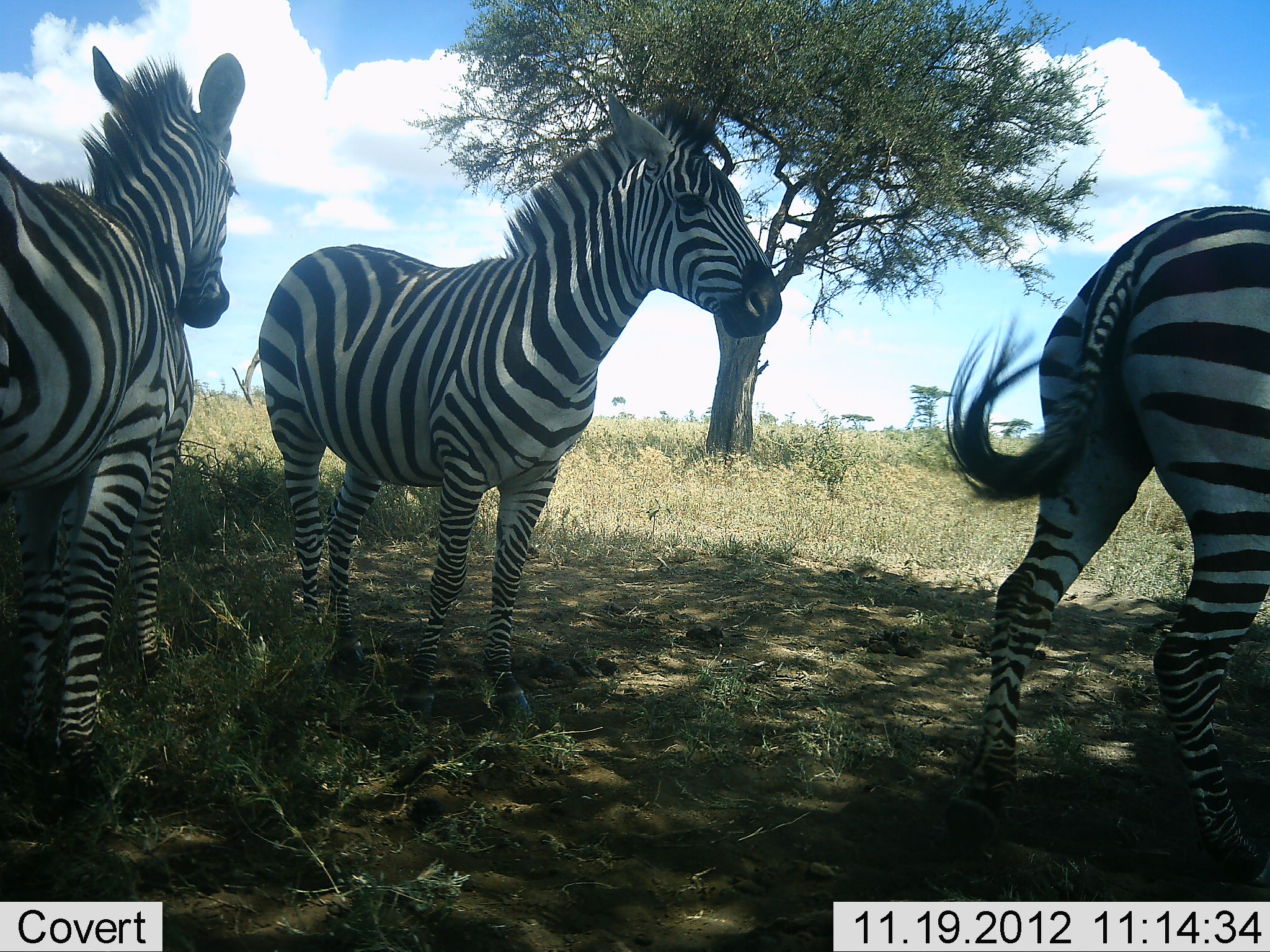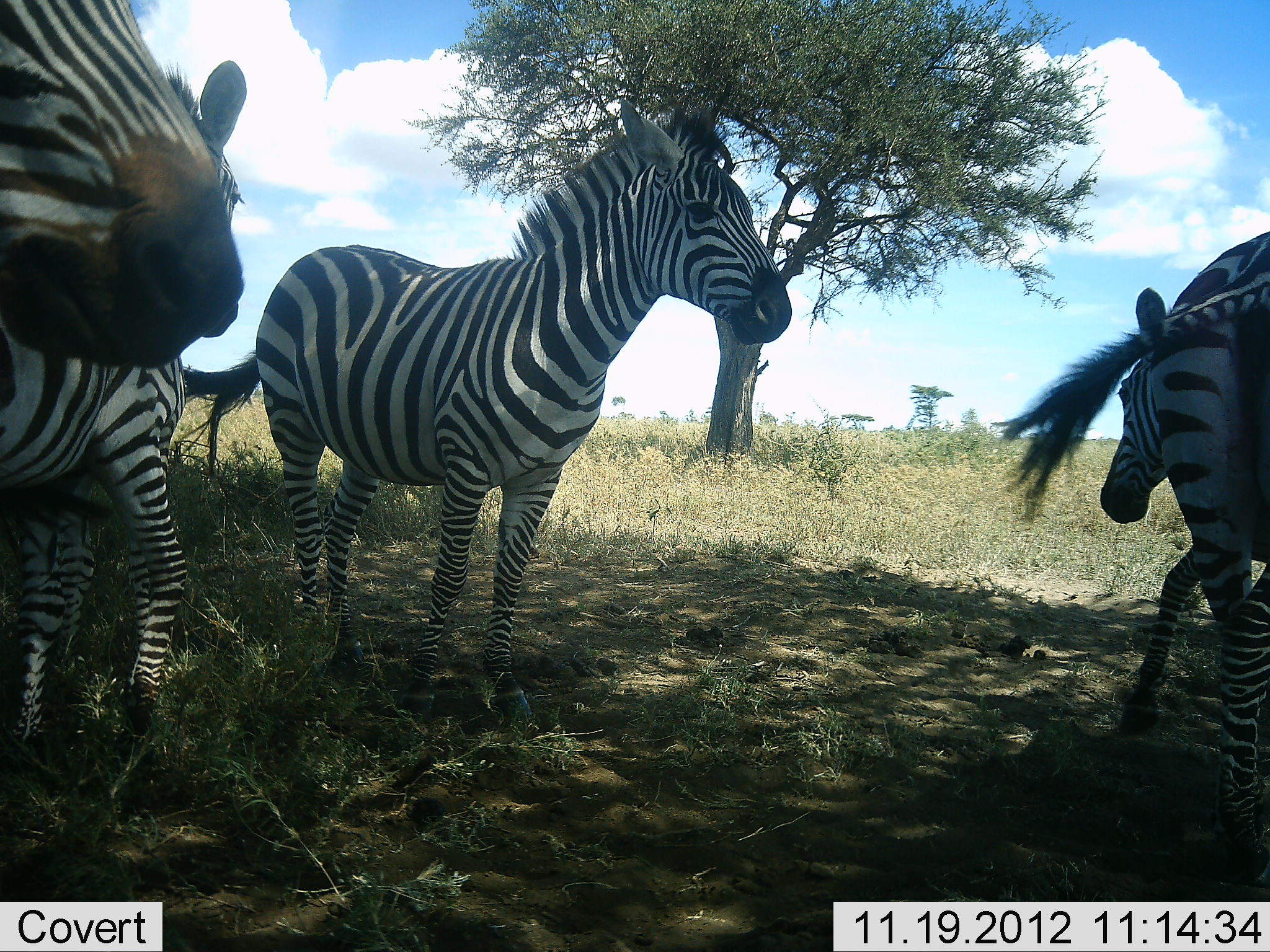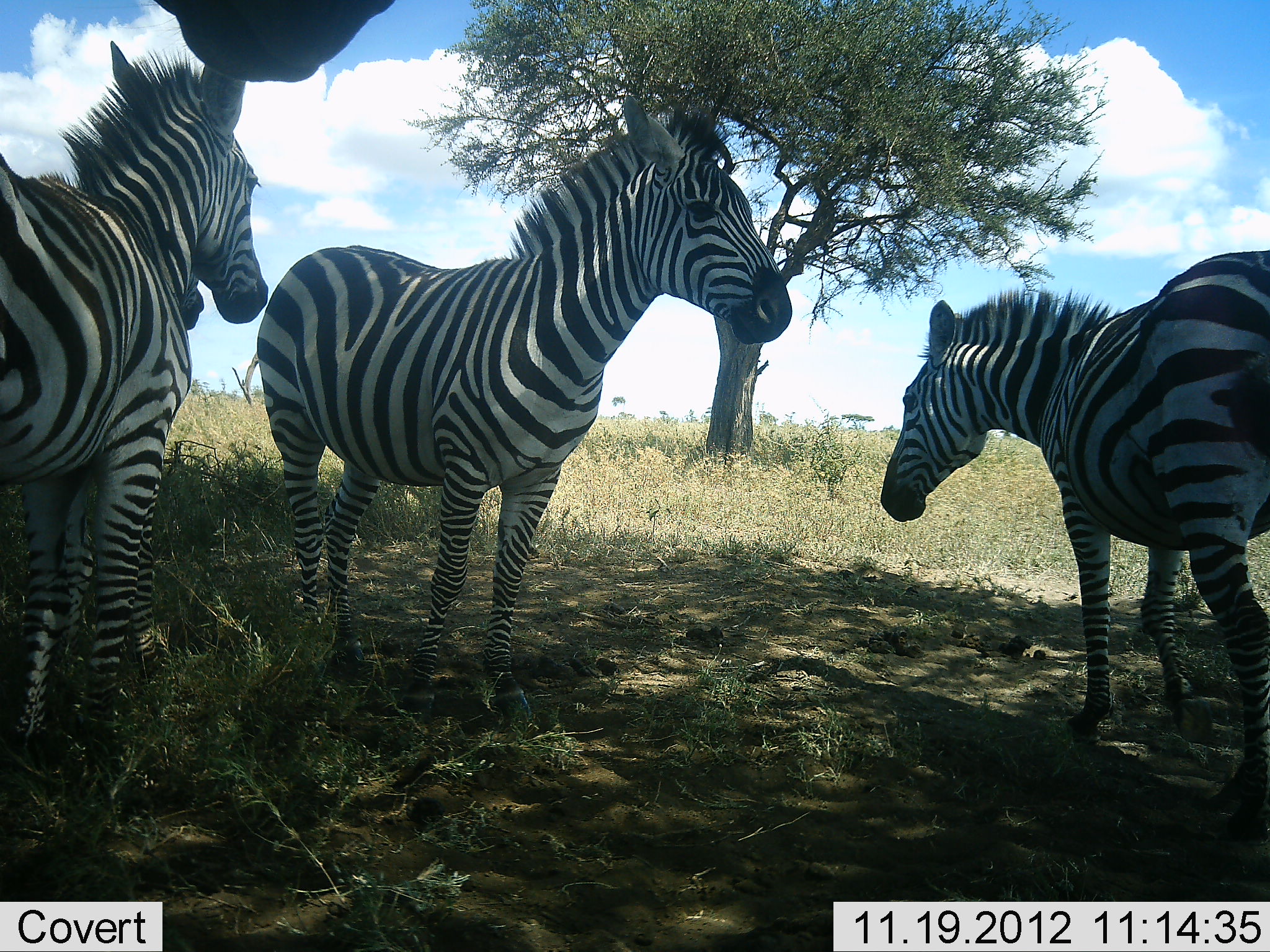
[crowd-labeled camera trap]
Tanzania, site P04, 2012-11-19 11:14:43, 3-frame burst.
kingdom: Animalia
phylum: Chordata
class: Mammalia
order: Perissodactyla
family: Equidae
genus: Equus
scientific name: Equus quagga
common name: plains zebra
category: zebra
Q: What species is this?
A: Zebra (plains zebra) (Equus quagga).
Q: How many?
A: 5.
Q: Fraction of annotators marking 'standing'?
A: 90%.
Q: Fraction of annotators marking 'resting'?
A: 10%.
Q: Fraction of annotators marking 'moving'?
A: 70%.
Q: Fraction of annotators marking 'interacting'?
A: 10%.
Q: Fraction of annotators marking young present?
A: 10%.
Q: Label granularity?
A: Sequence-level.